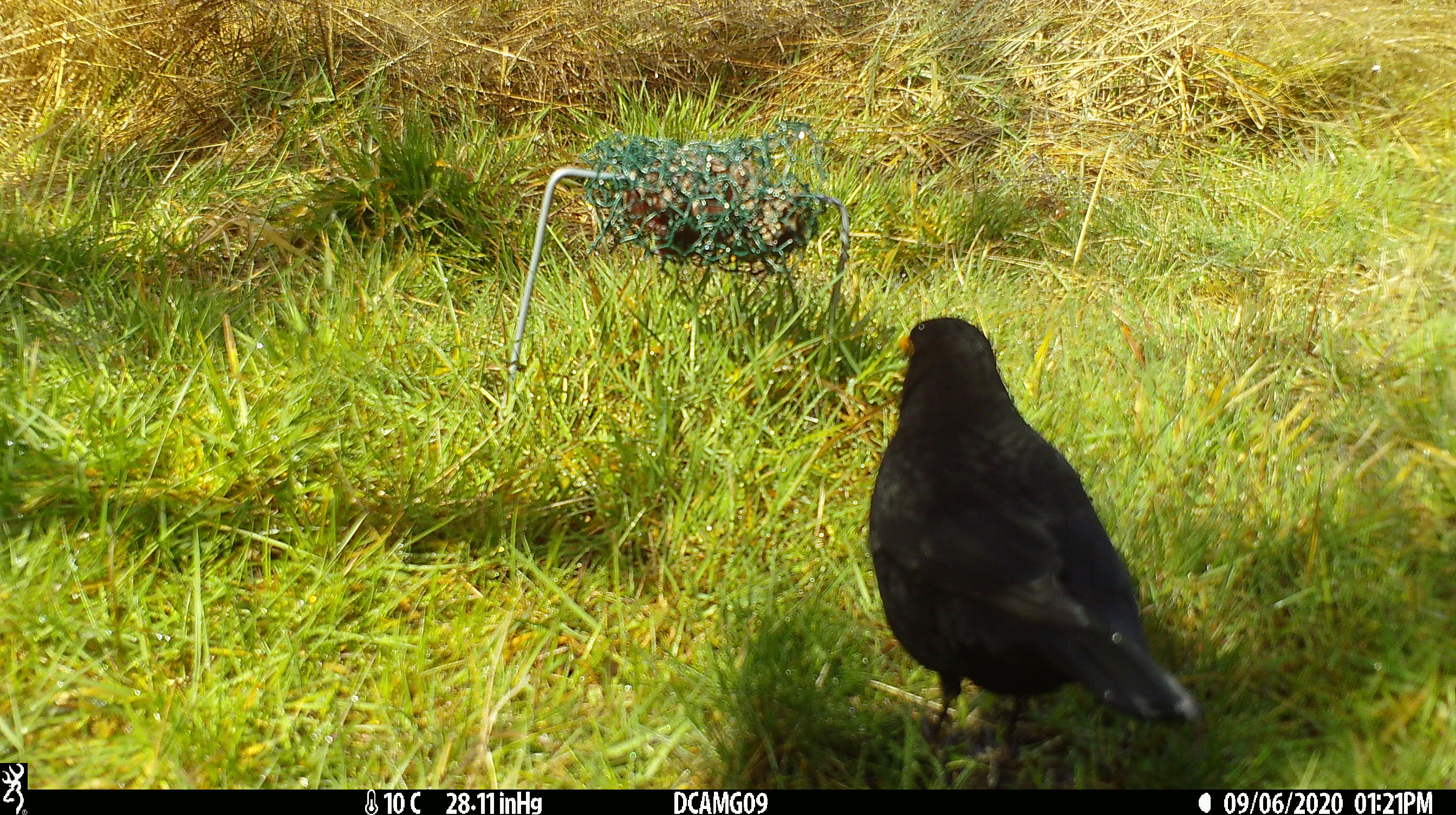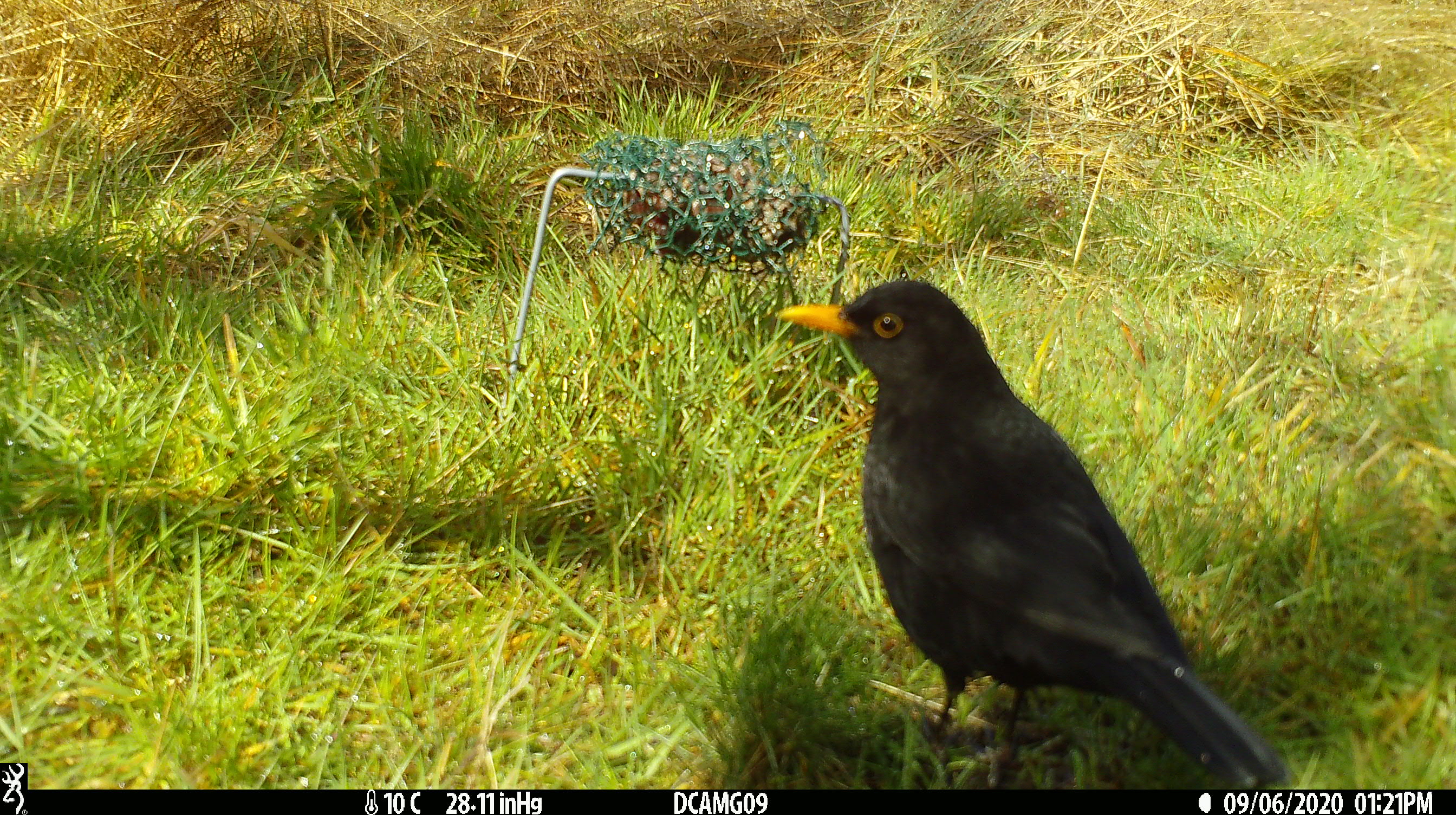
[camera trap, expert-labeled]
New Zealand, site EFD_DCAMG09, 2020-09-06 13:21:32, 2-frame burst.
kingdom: Animalia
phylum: Chordata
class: Aves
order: Passeriformes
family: Turdidae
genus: Turdus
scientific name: Turdus merula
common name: eurasian blackbird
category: blackbird